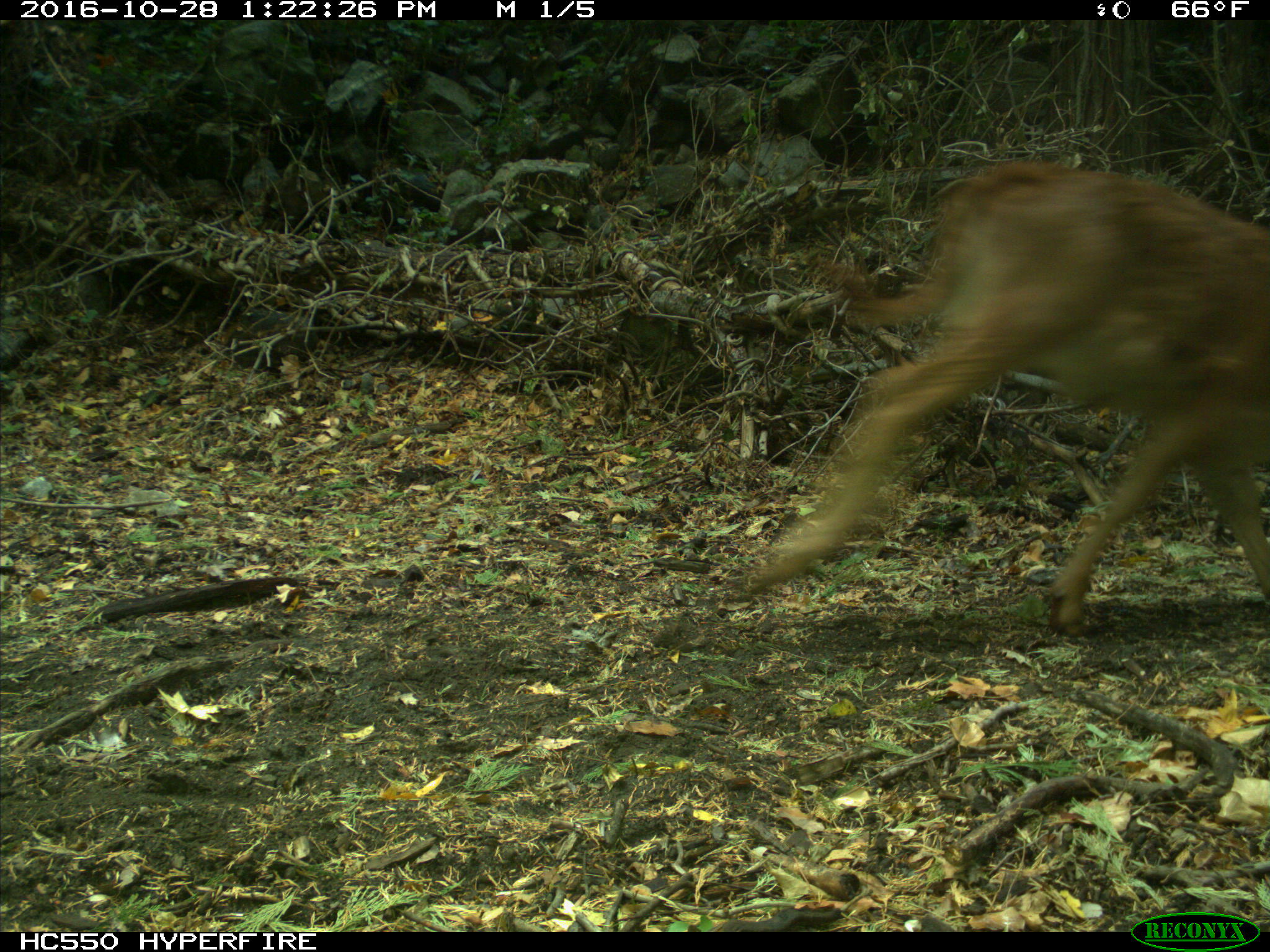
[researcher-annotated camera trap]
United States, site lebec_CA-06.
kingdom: Animalia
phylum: Chordata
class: Mammalia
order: Artiodactyla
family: Bovidae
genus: Bos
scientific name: Bos taurus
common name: domestic cow